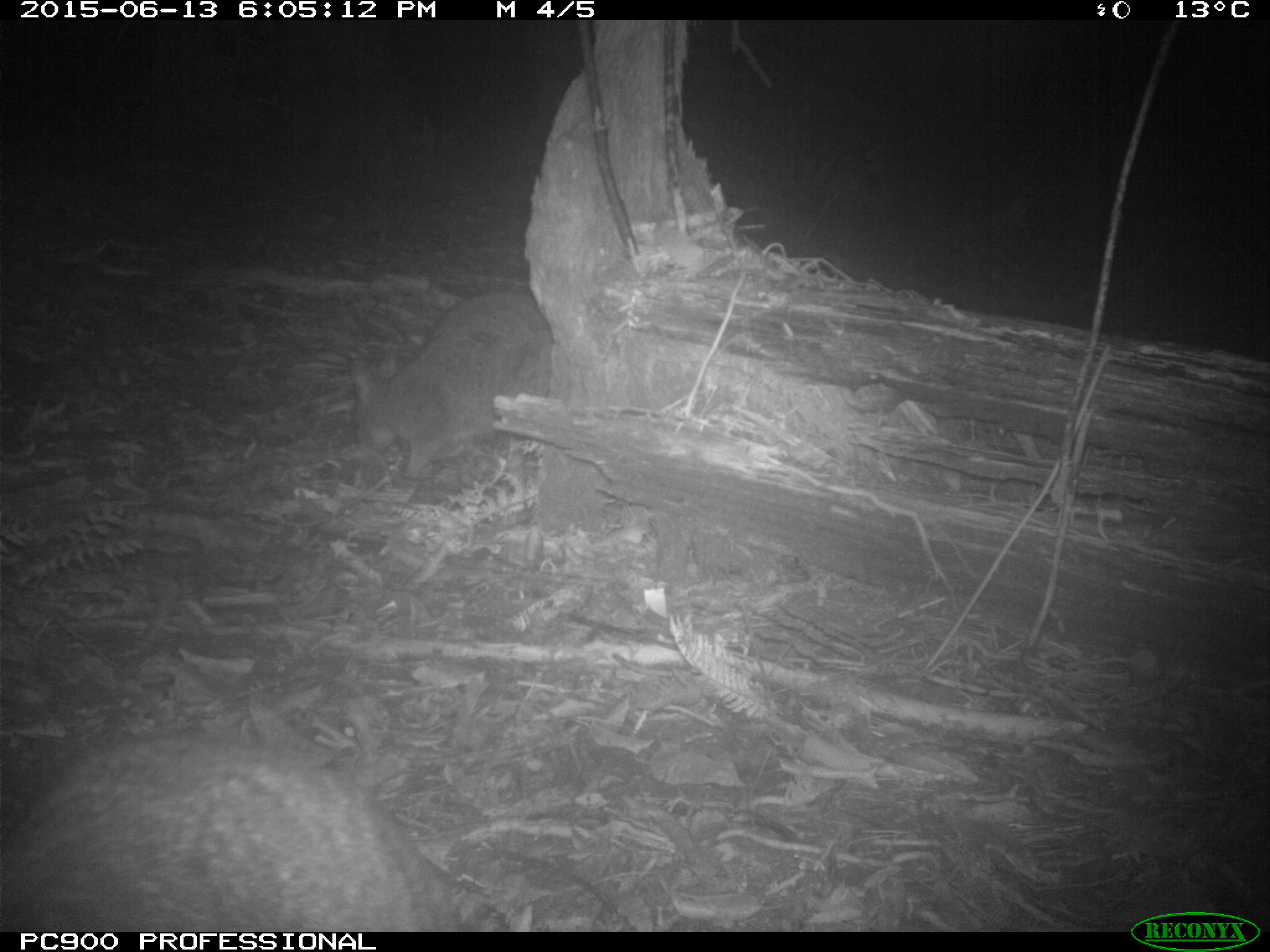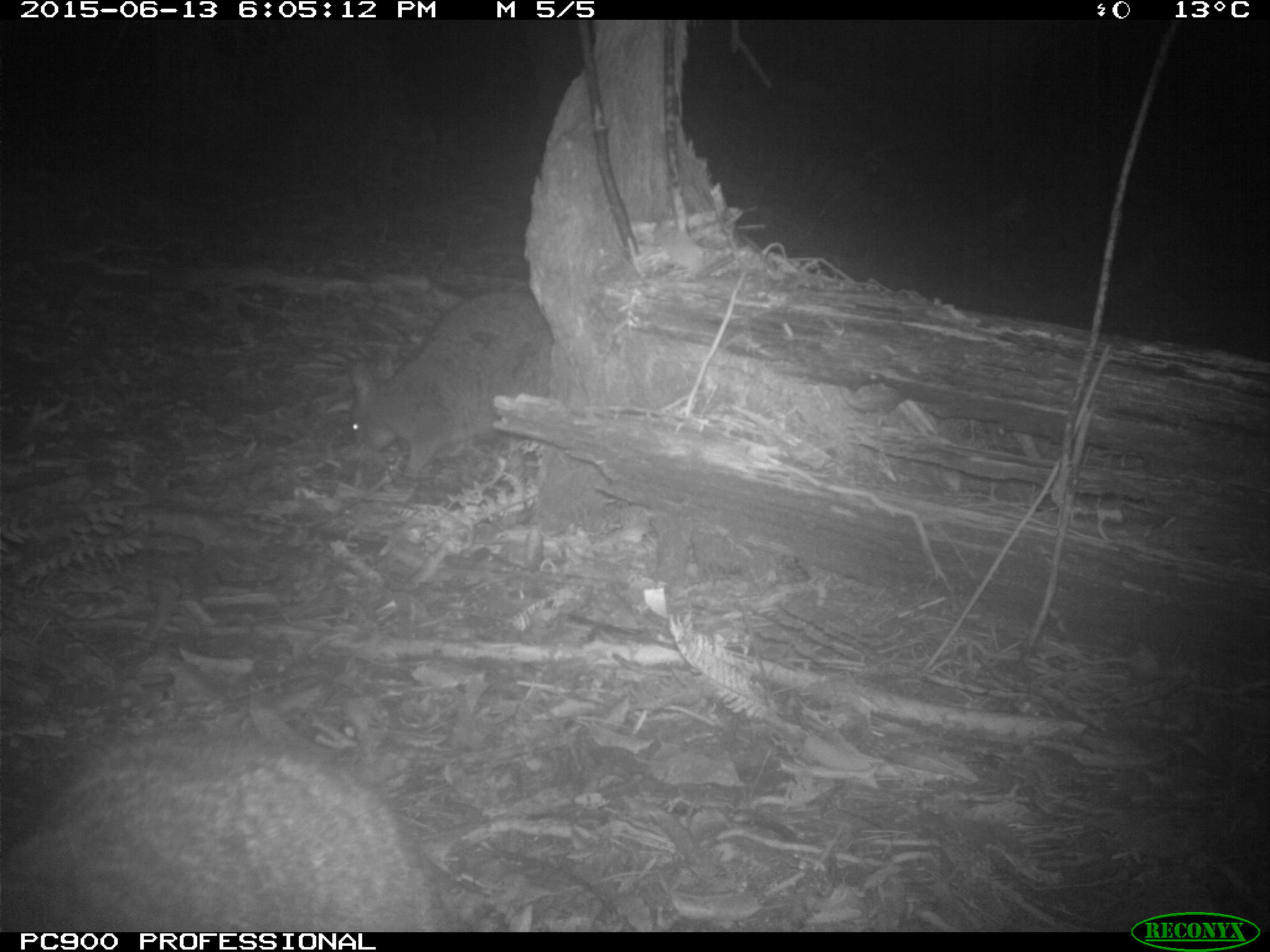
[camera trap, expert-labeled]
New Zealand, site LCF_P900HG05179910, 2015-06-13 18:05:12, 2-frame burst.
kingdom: Animalia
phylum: Chordata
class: Mammalia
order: Diprotodontia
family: Macropodidae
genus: Notamacropus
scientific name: Notamacropus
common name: wallaby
Wallaby (Notamacropus).